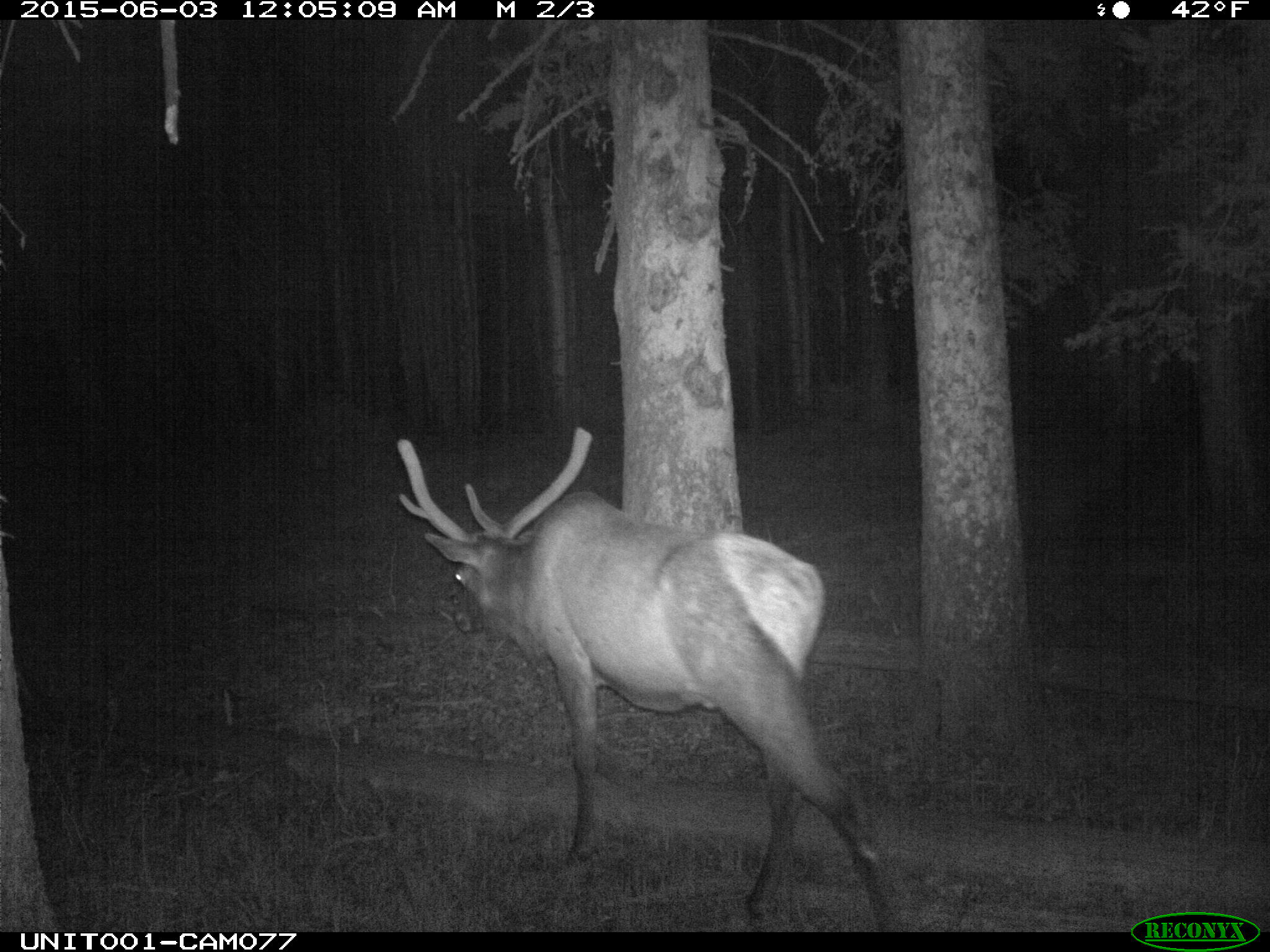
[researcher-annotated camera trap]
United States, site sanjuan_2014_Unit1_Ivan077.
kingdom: Animalia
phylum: Chordata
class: Mammalia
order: Artiodactyla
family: Cervidae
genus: Cervus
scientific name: Cervus elaphus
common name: red deer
Cervus elaphus (red deer).